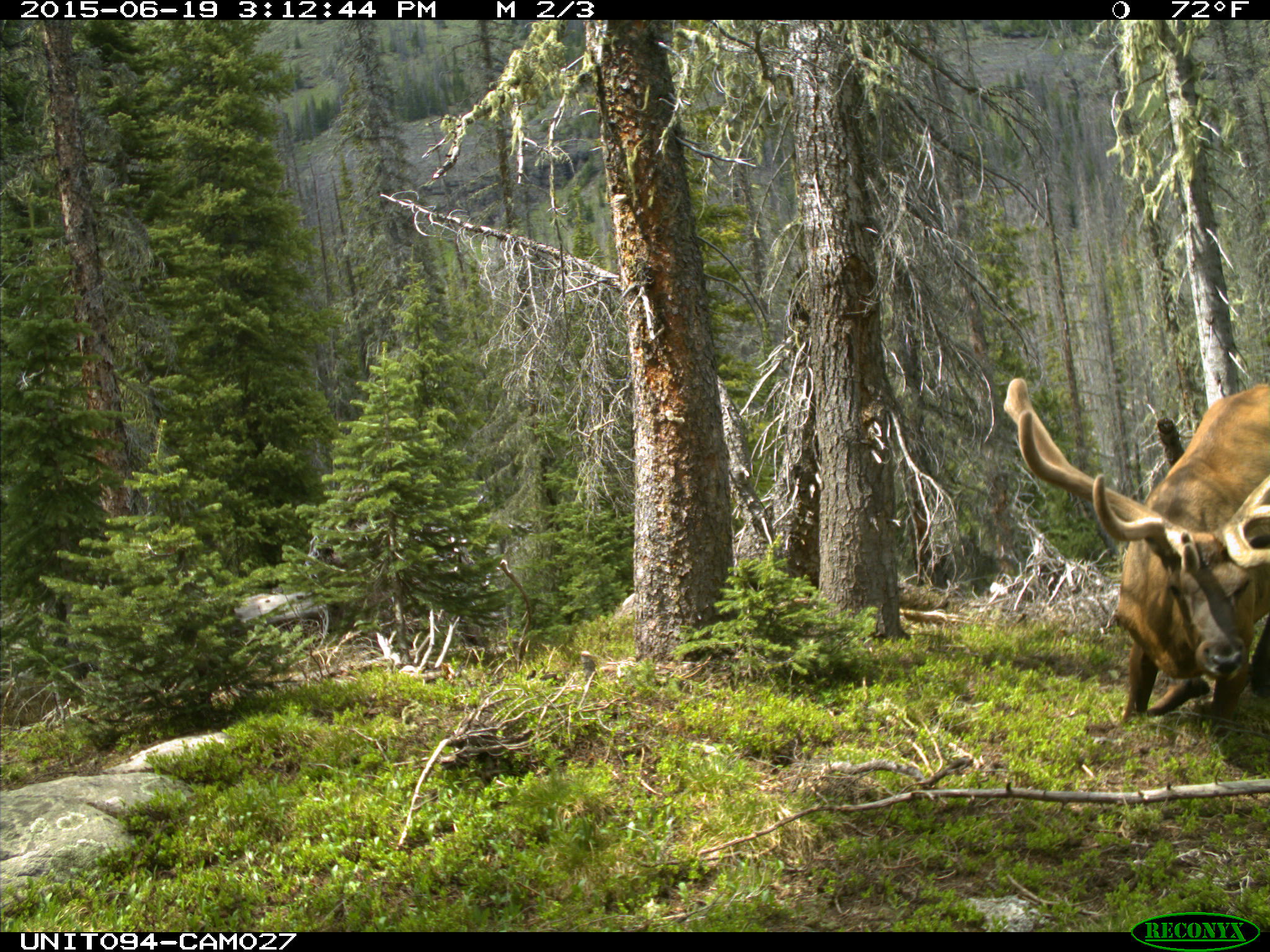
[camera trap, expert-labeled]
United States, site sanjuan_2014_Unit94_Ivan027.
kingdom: Animalia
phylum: Chordata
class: Mammalia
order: Artiodactyla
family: Cervidae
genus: Cervus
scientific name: Cervus elaphus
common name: red deer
Cervus elaphus (red deer).